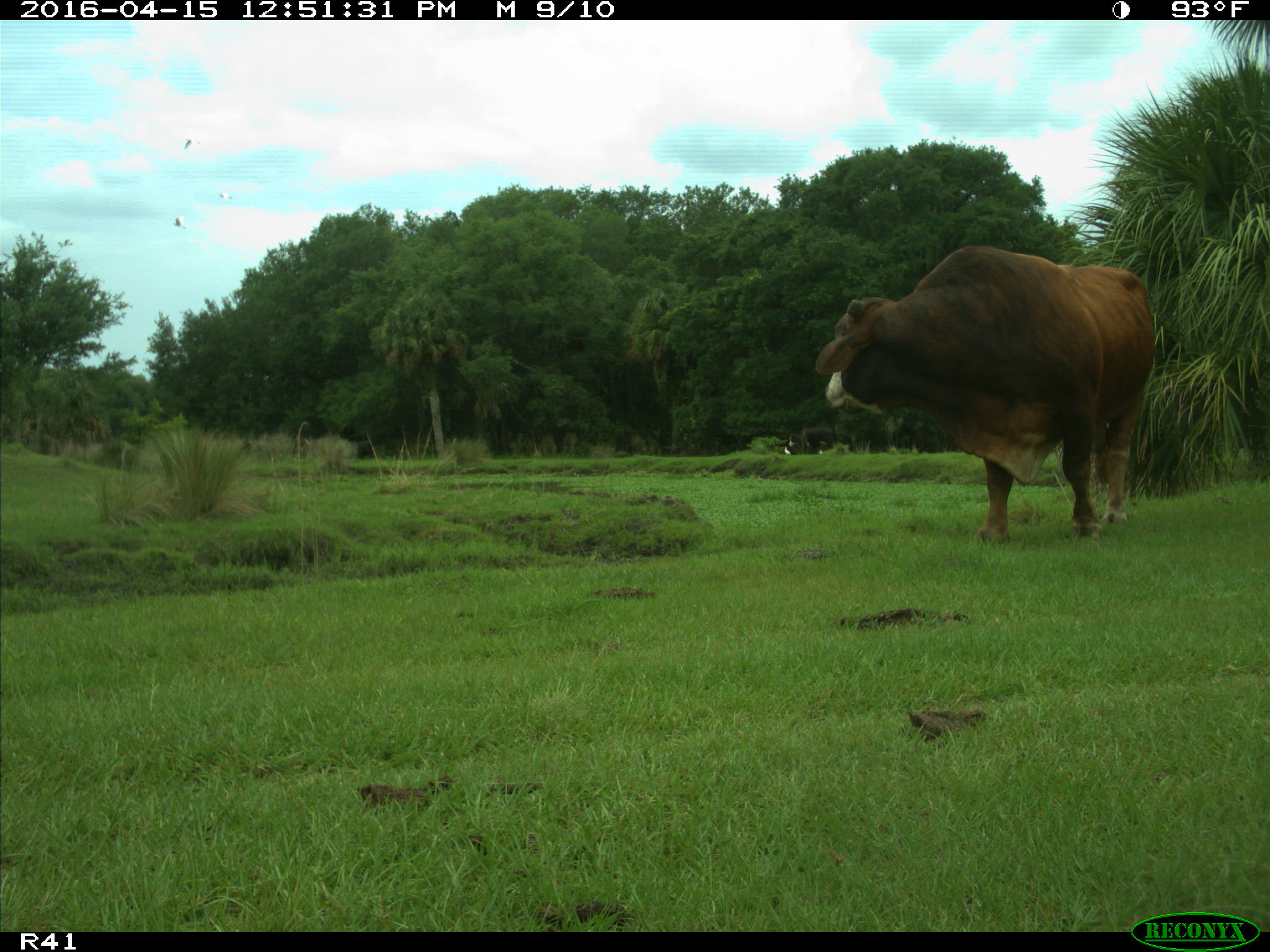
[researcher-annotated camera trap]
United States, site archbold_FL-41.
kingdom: Animalia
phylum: Chordata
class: Mammalia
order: Artiodactyla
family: Bovidae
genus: Bos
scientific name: Bos taurus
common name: domestic cow